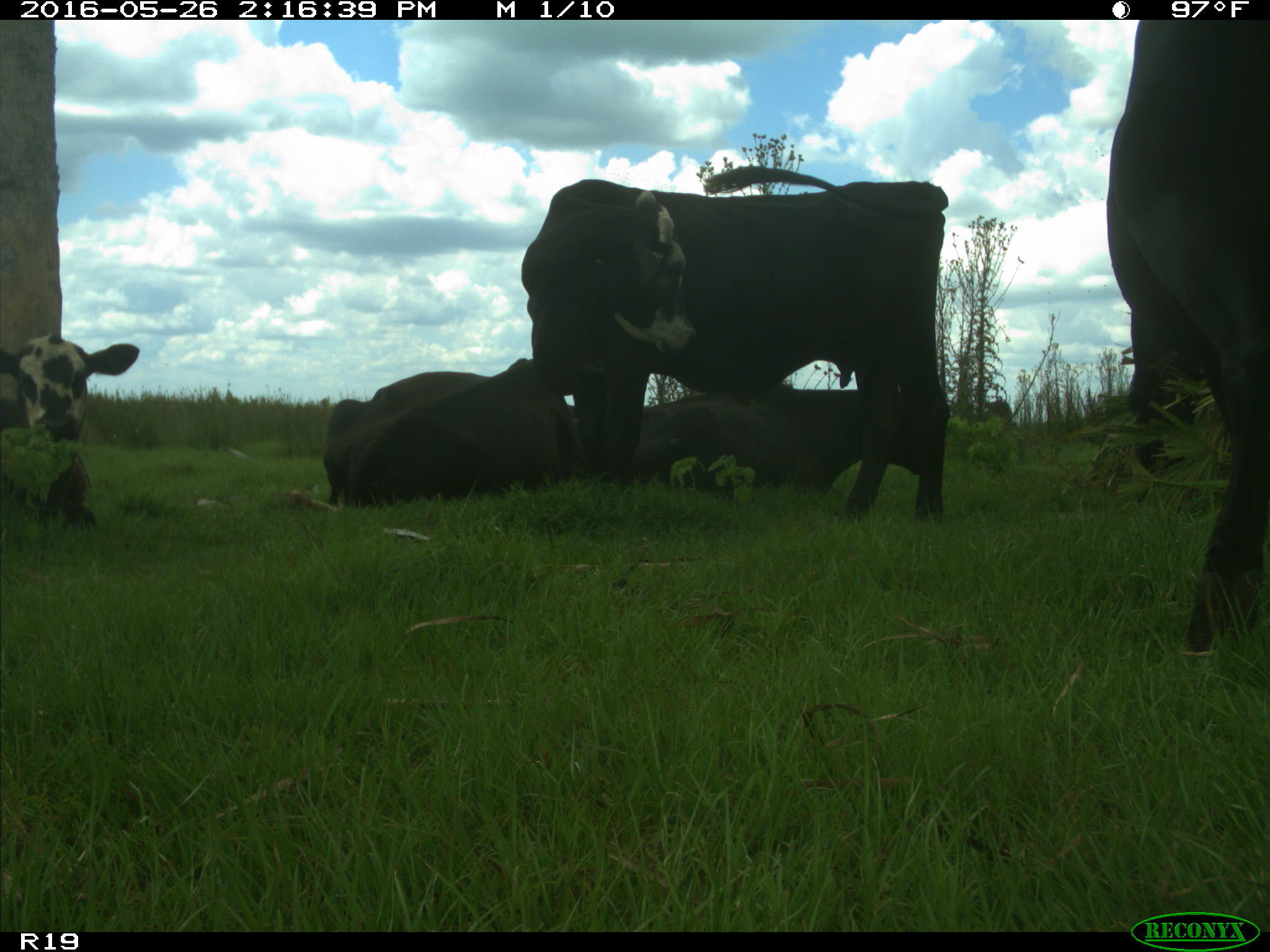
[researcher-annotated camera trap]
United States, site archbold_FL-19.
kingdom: Animalia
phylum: Chordata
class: Mammalia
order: Artiodactyla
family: Bovidae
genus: Bos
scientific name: Bos taurus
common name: domestic cow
Bos taurus (domestic cow).